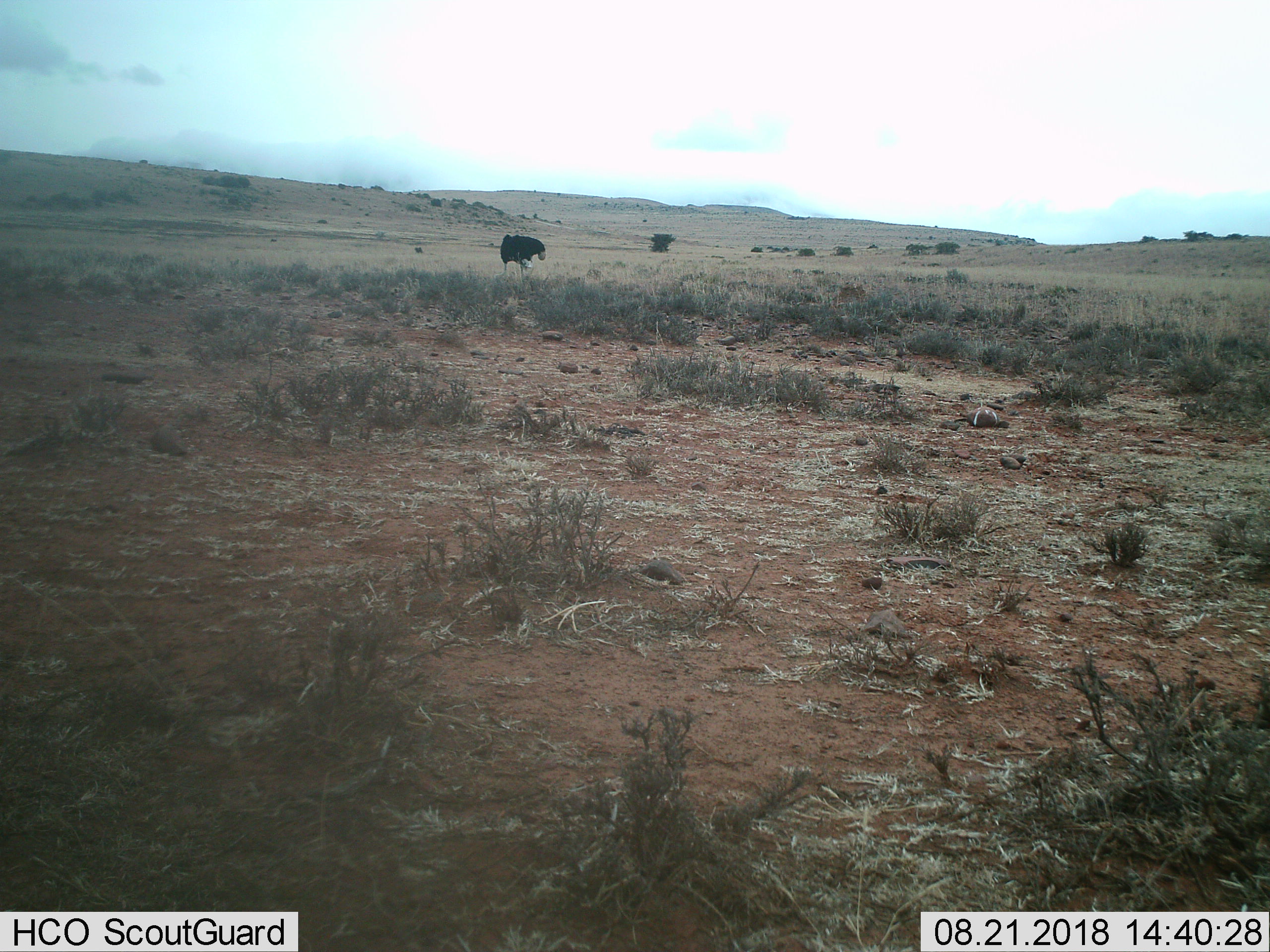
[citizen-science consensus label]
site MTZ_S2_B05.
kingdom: Animalia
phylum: Chordata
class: Aves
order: Struthioniformes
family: Struthionidae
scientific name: Struthionidae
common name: ostrich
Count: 1.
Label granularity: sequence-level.